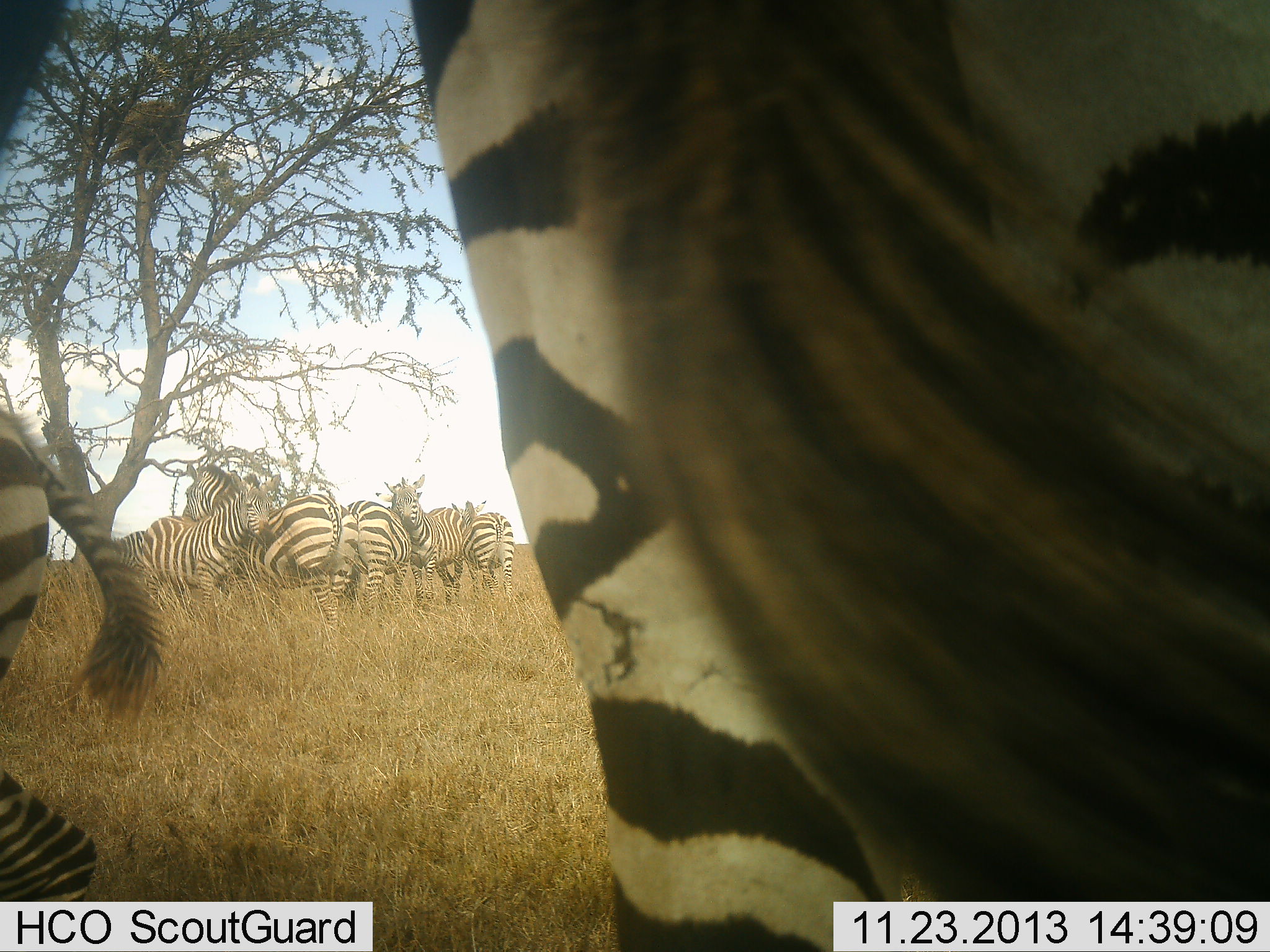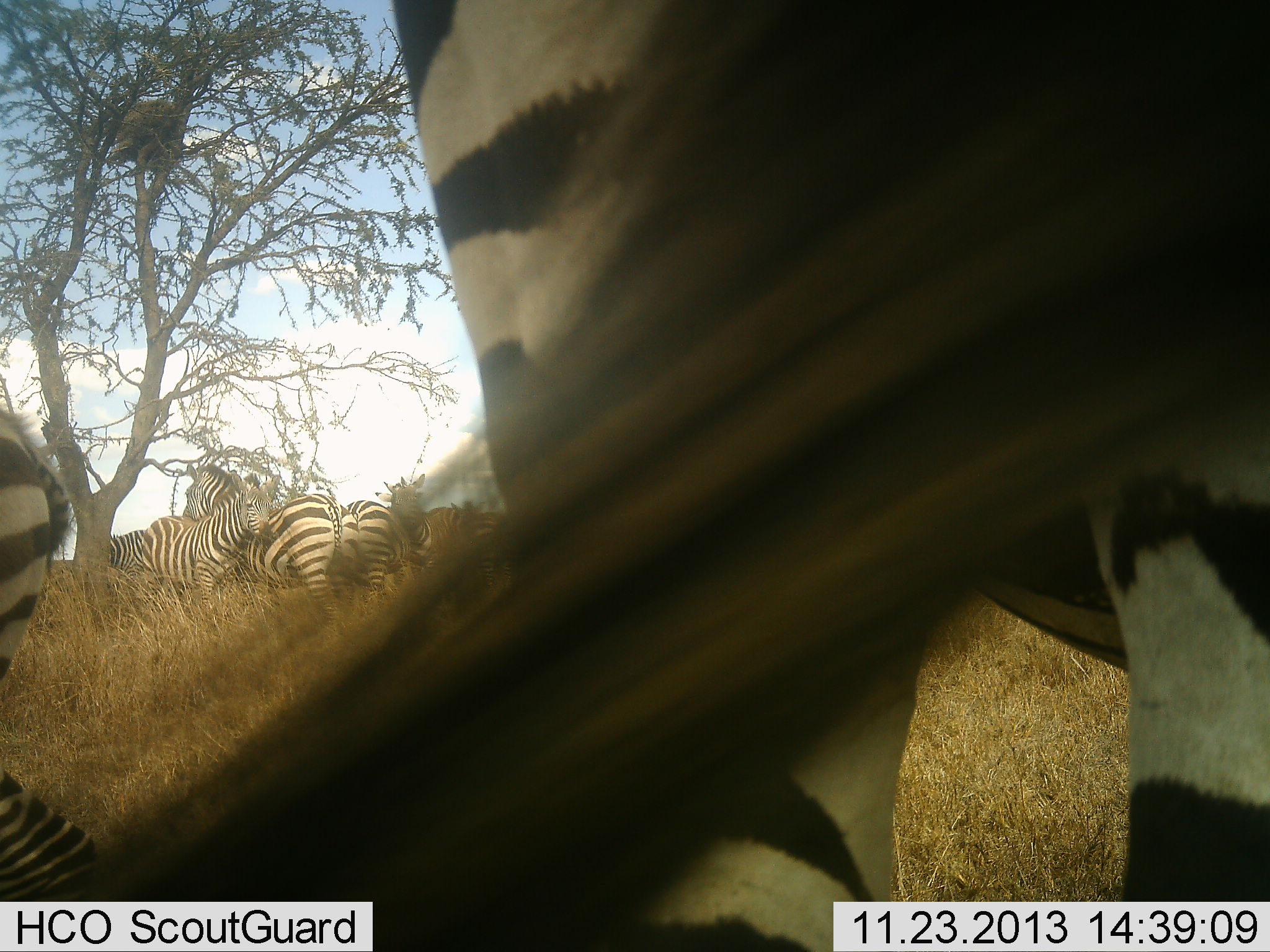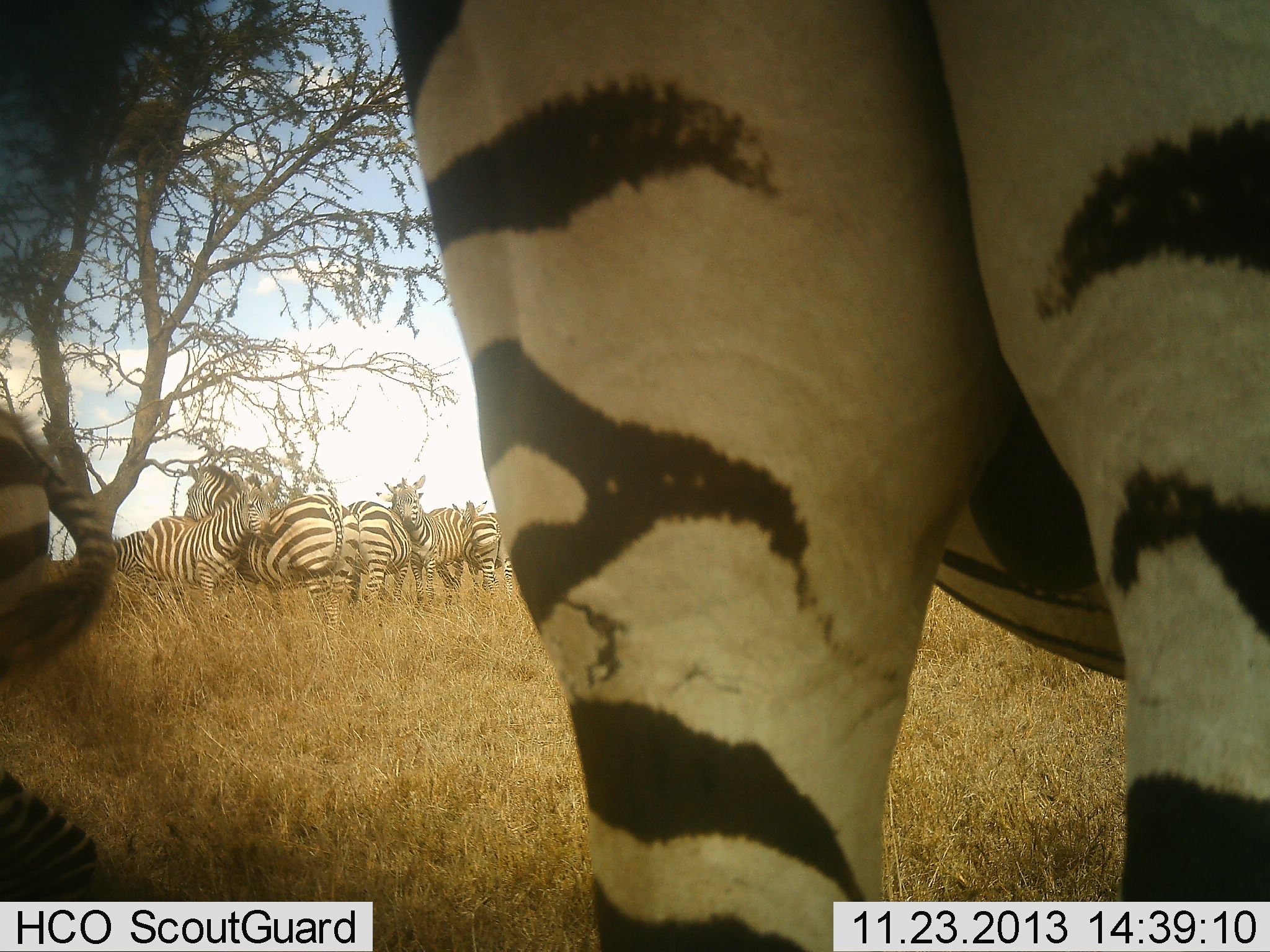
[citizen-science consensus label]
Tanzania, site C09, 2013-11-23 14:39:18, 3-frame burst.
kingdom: Animalia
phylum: Chordata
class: Mammalia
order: Perissodactyla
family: Equidae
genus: Equus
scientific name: Equus quagga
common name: plains zebra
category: zebra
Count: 7.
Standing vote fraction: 91%.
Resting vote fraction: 17%.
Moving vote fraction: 14%.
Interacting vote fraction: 23%.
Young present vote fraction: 17%.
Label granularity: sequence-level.